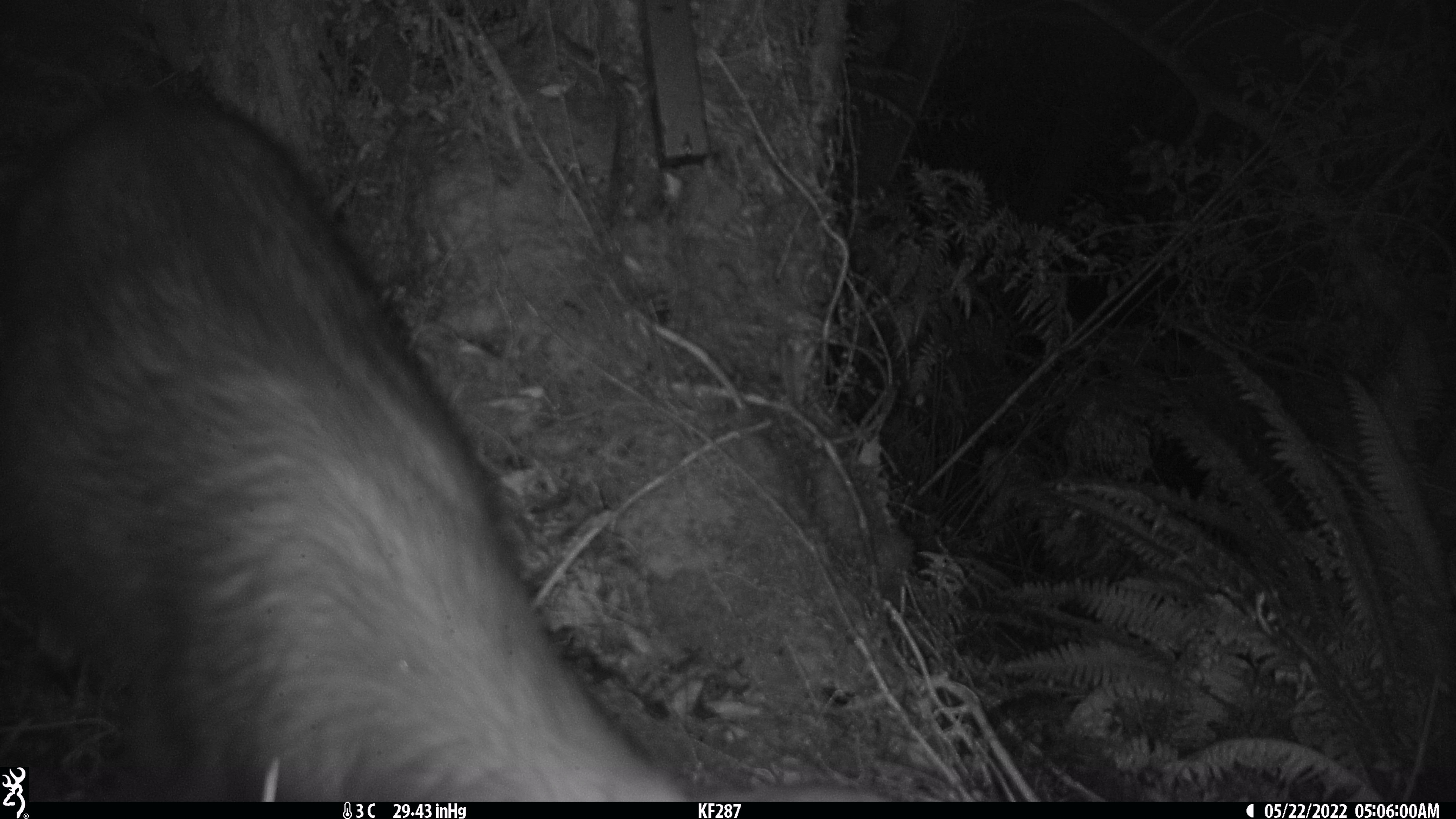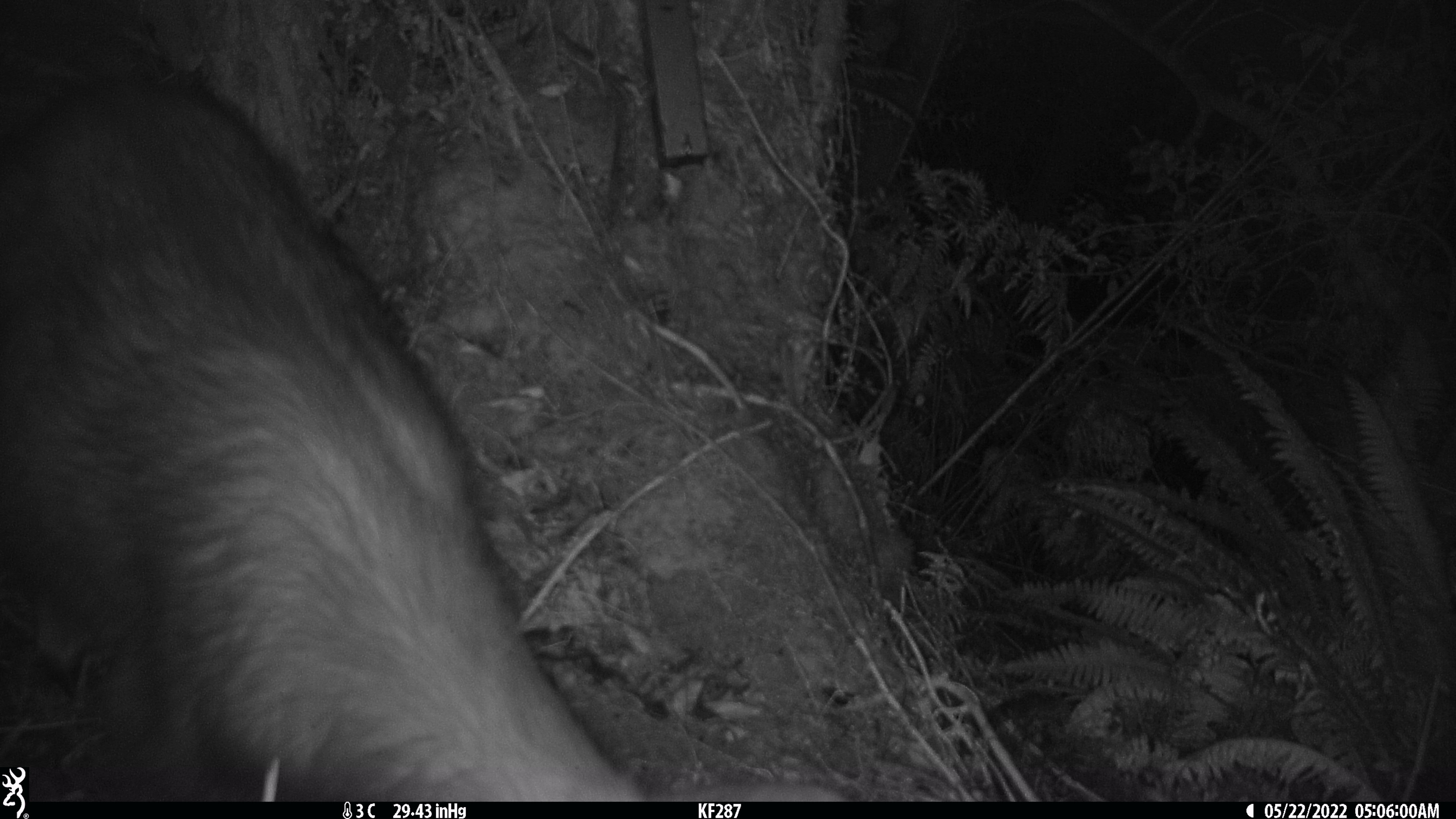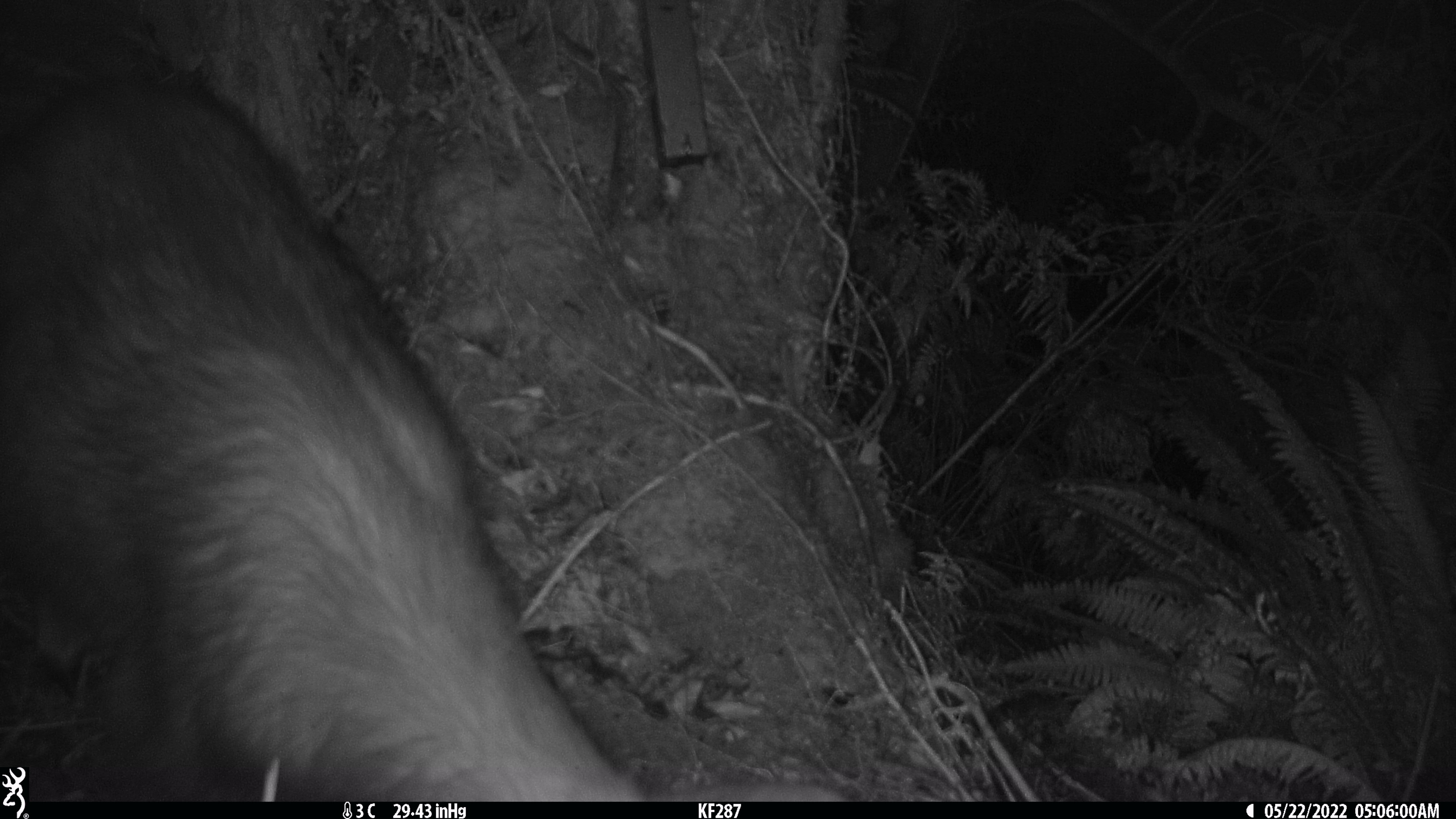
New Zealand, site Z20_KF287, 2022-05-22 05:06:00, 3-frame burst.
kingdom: Animalia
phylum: Chordata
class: Mammalia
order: Artiodactyla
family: Bovidae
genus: Rupicapra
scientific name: Rupicapra rupicapra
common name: alpine chamois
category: chamois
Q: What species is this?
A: Chamois (alpine chamois) (Rupicapra rupicapra).